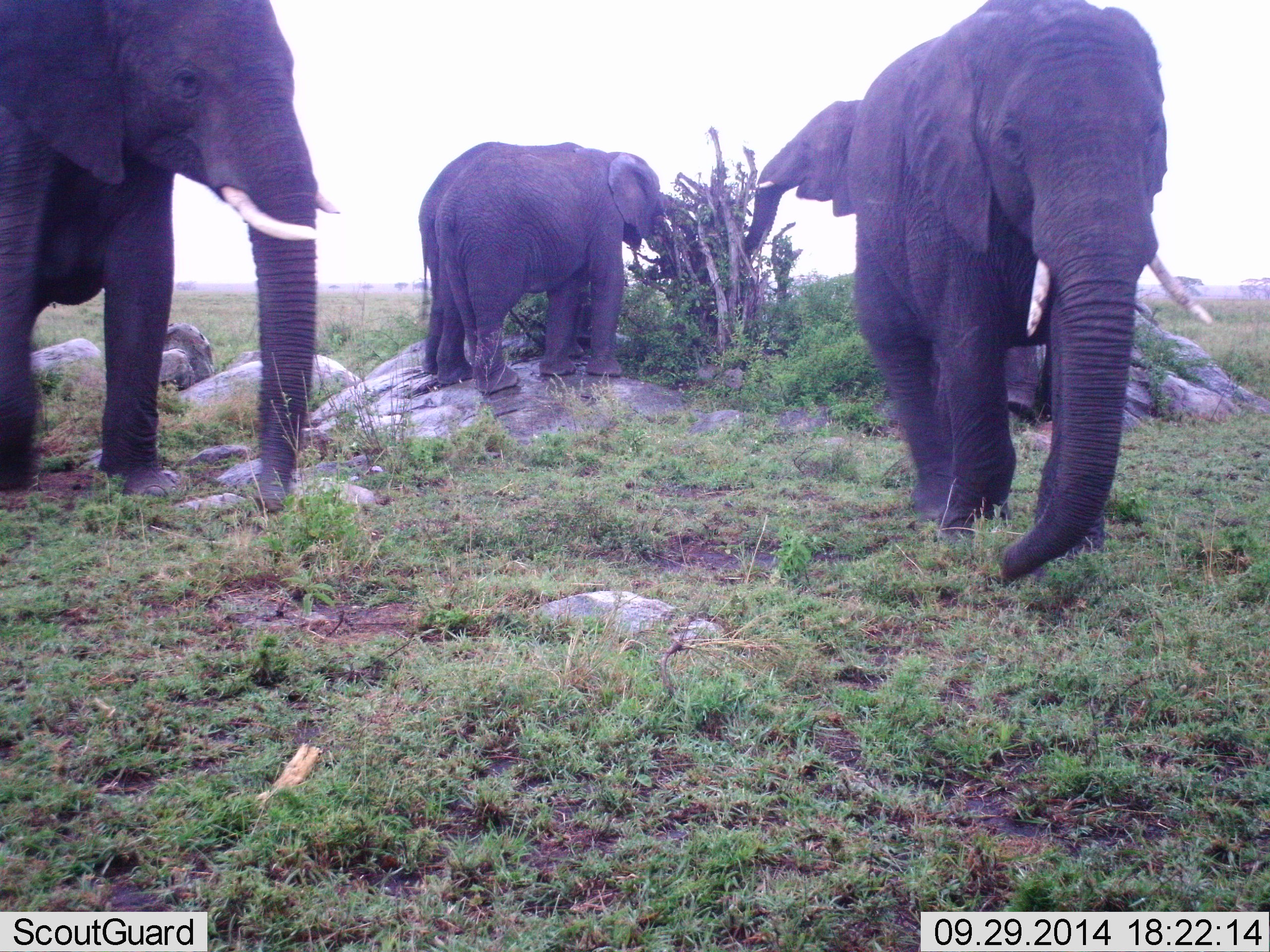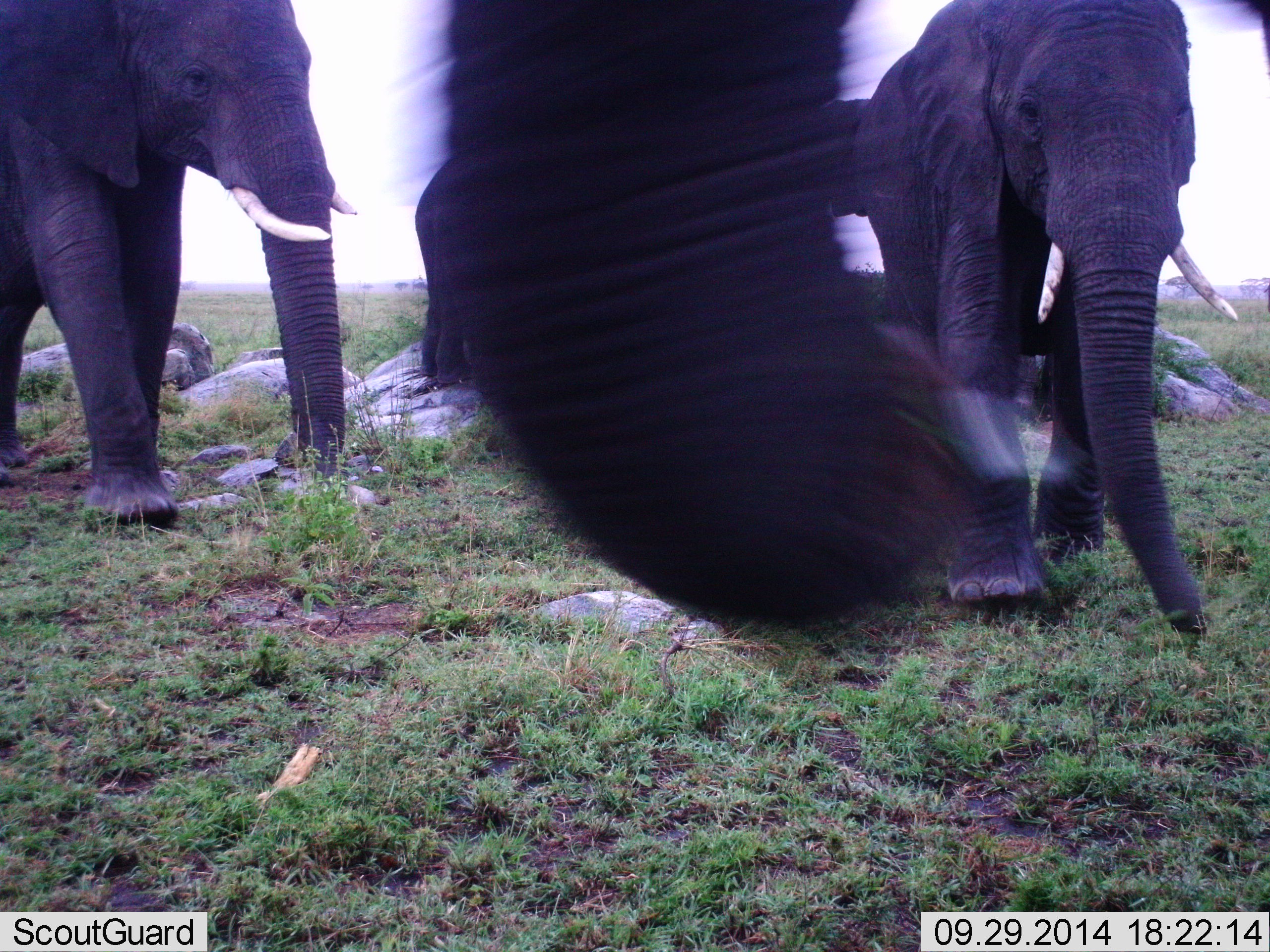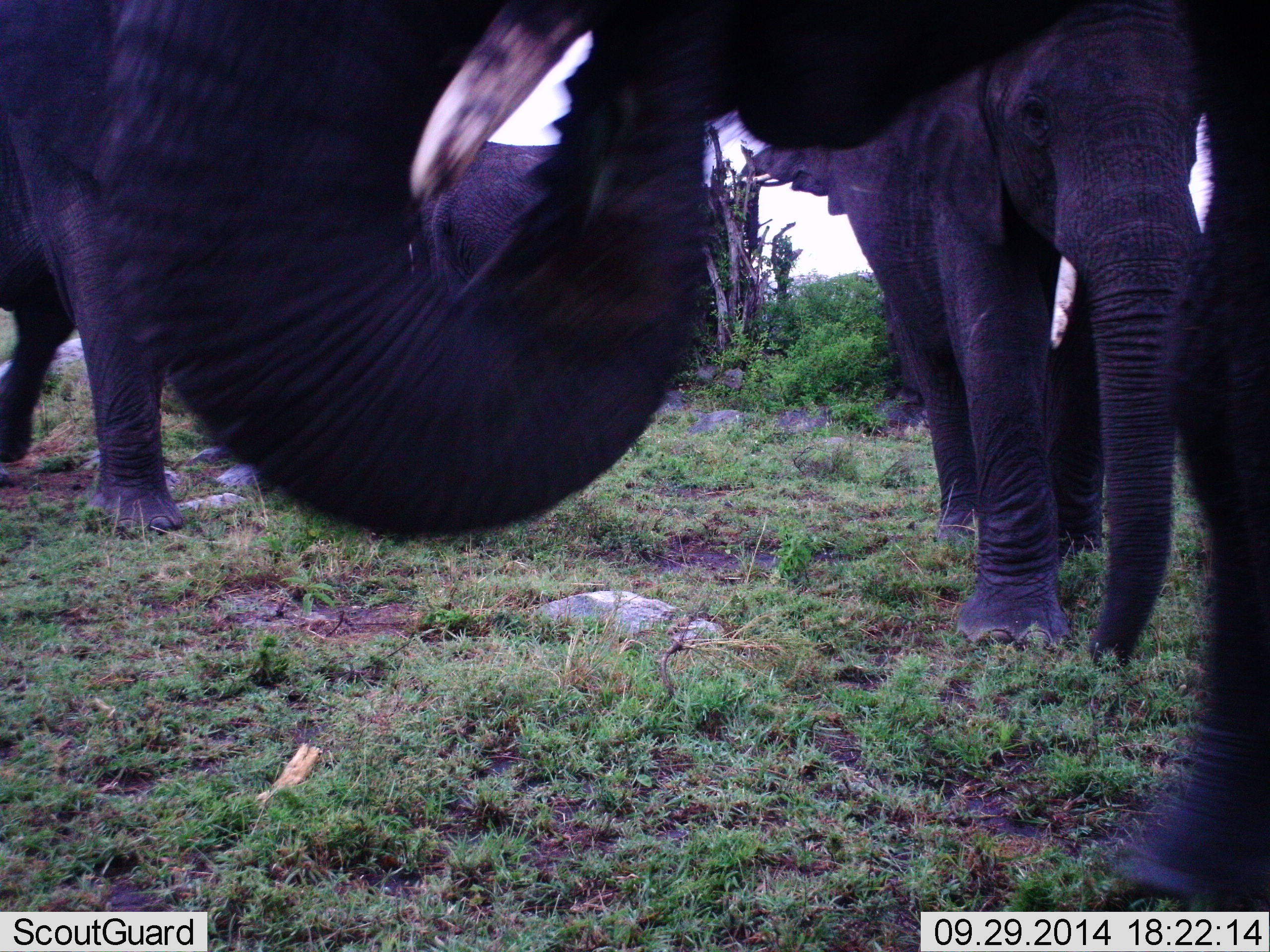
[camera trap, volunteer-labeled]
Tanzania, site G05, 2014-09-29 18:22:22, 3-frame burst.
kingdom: Animalia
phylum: Chordata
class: Mammalia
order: Proboscidea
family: Elephantidae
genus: Loxodonta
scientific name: Loxodonta africana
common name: african bush elephant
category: elephant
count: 5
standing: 40%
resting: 10%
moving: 90%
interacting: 0%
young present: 20%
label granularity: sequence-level